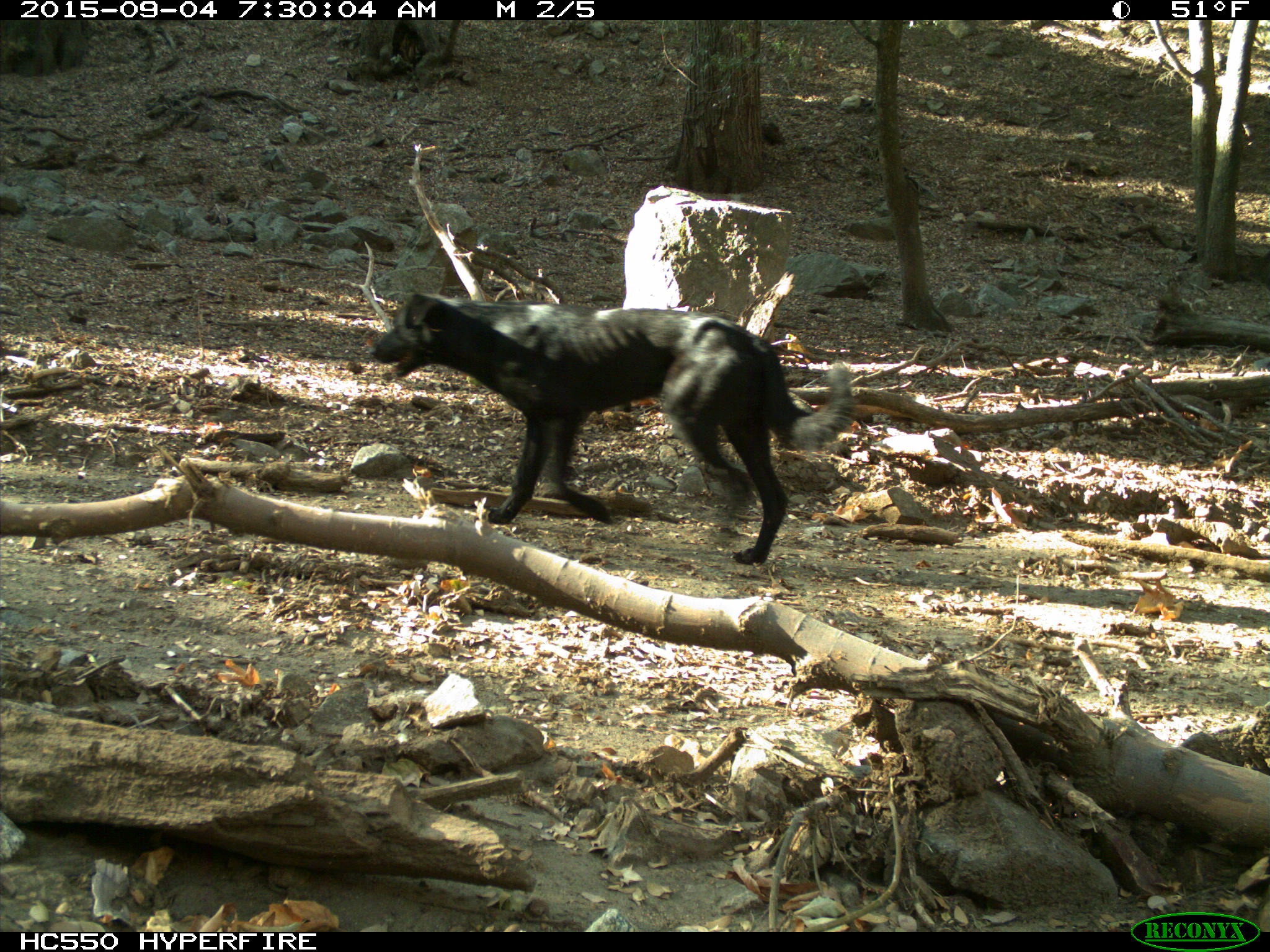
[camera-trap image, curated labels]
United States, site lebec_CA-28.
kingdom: Animalia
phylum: Chordata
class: Mammalia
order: Carnivora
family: Canidae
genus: Canis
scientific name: Canis familiaris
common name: domestic dog